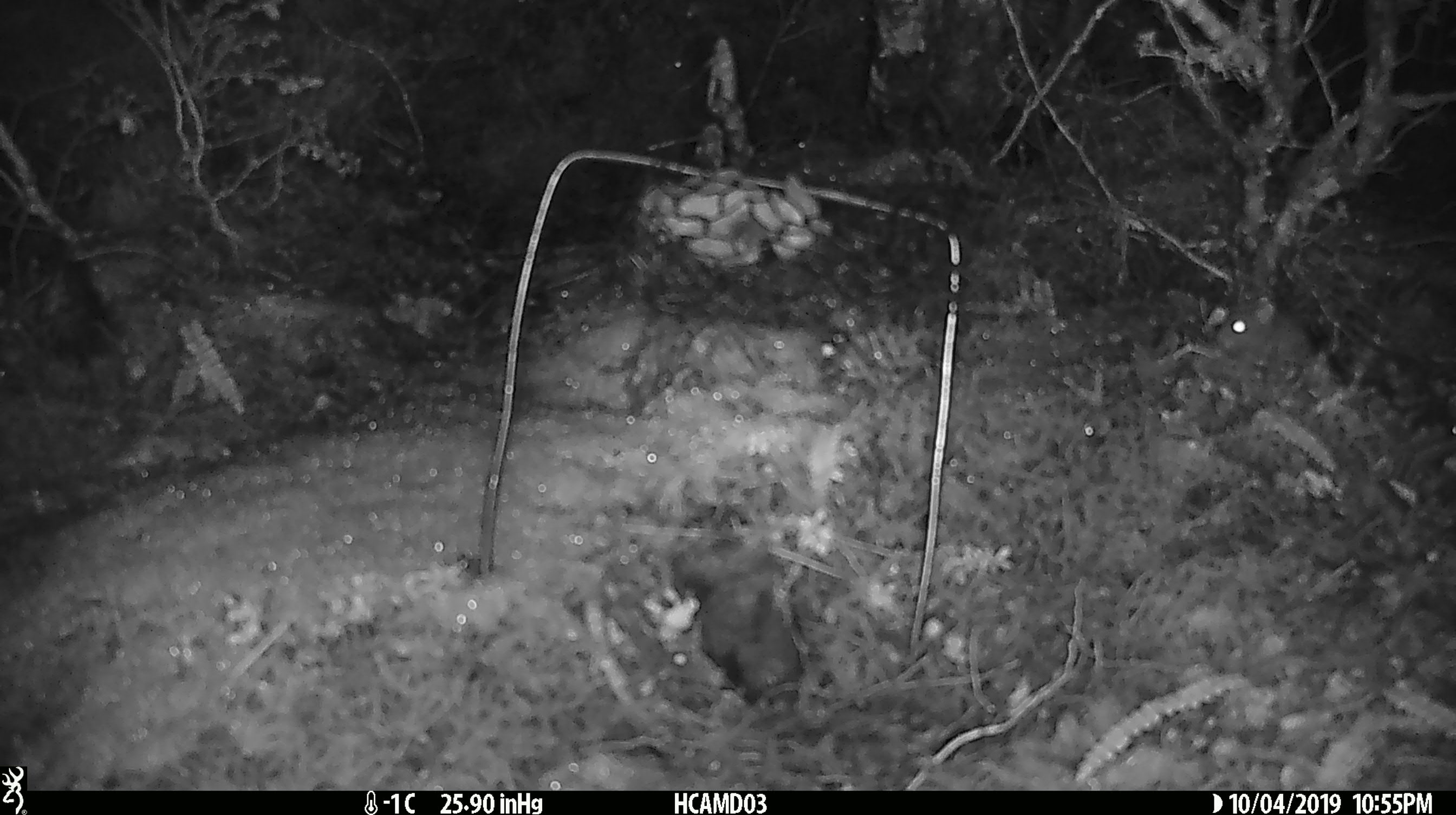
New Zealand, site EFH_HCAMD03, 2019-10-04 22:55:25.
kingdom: Animalia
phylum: Chordata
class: Mammalia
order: Rodentia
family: Muridae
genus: Mus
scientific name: Mus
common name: mouse